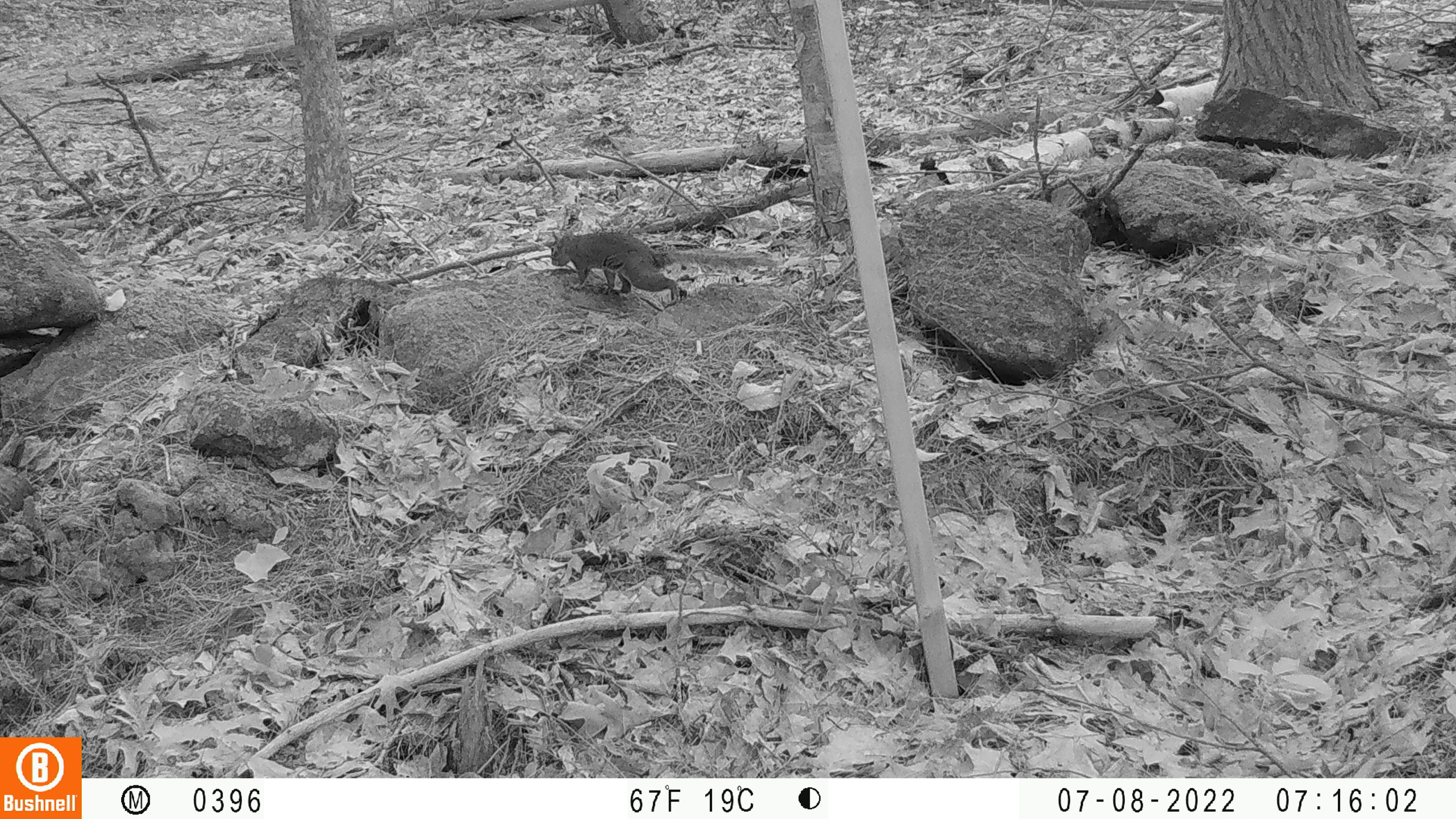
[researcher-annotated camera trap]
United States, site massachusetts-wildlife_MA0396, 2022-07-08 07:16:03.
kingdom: Animalia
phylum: Chordata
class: Mammalia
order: Rodentia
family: Sciuridae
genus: Tamiasciurus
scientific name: Tamiasciurus hudsonicus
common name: red squirrel